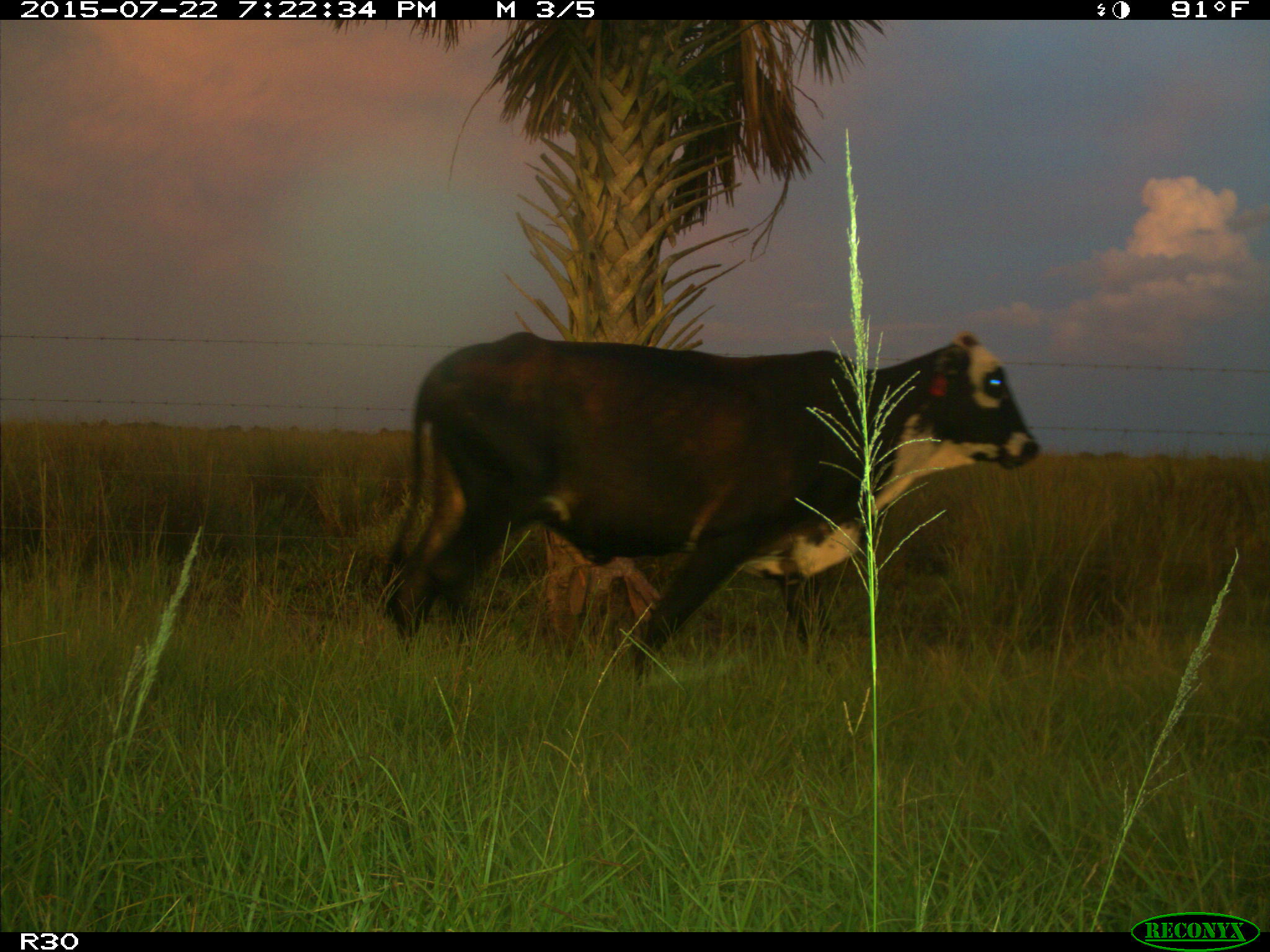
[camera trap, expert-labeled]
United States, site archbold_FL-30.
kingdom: Animalia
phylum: Chordata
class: Mammalia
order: Artiodactyla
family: Bovidae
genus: Bos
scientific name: Bos taurus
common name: domestic cow